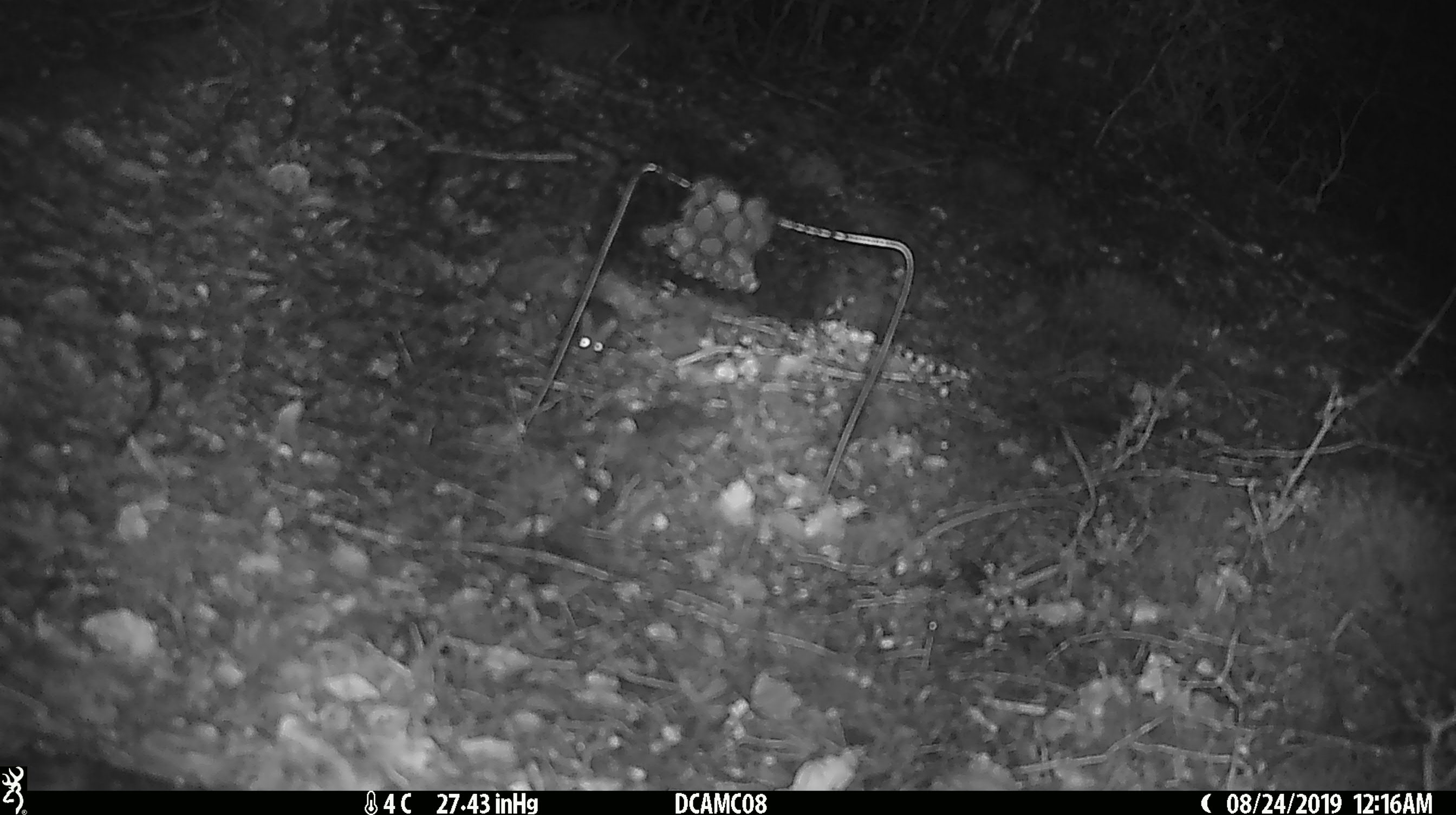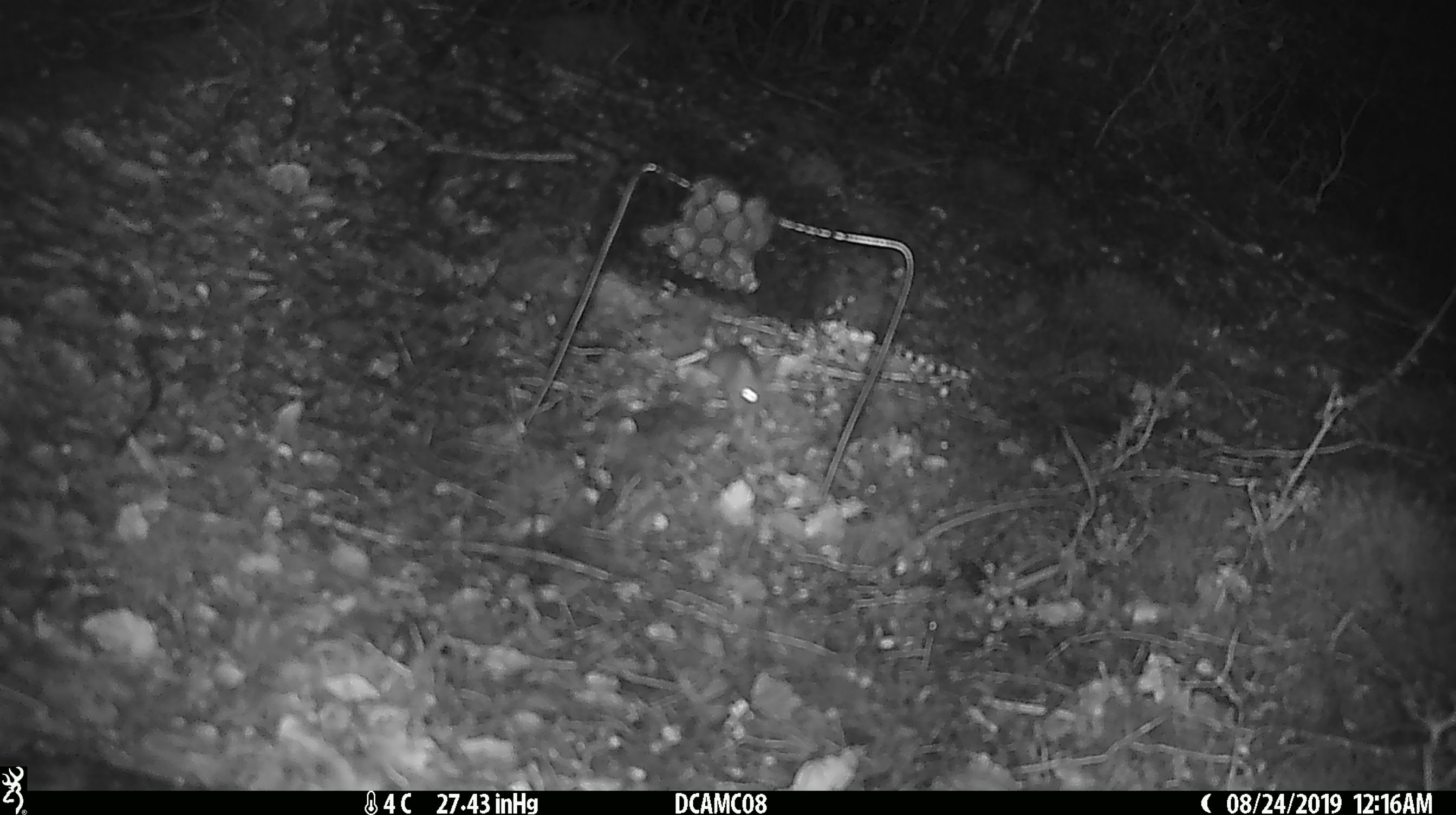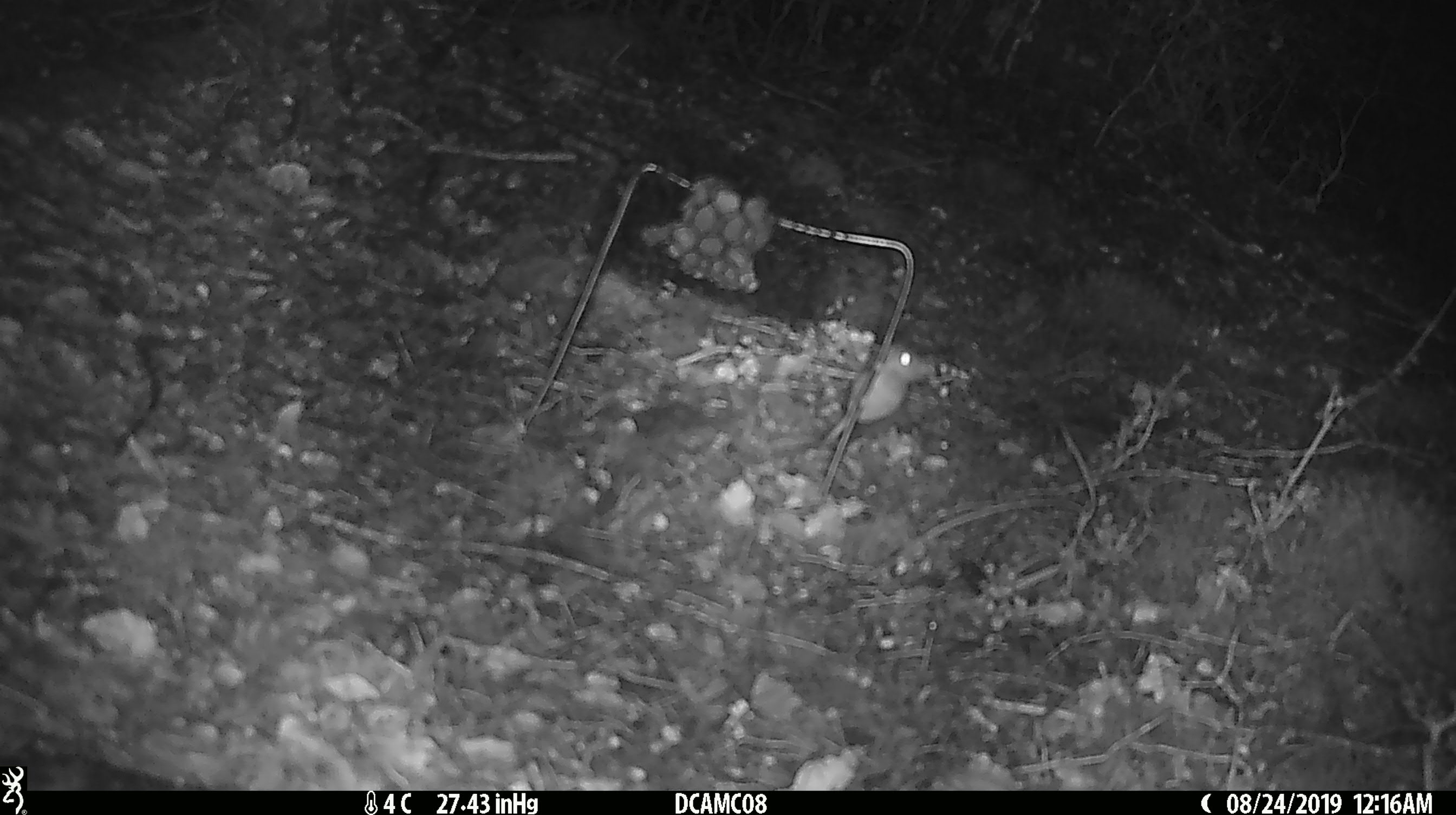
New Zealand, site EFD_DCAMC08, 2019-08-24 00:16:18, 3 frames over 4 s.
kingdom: Animalia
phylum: Chordata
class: Mammalia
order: Rodentia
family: Muridae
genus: Mus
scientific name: Mus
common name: mouse